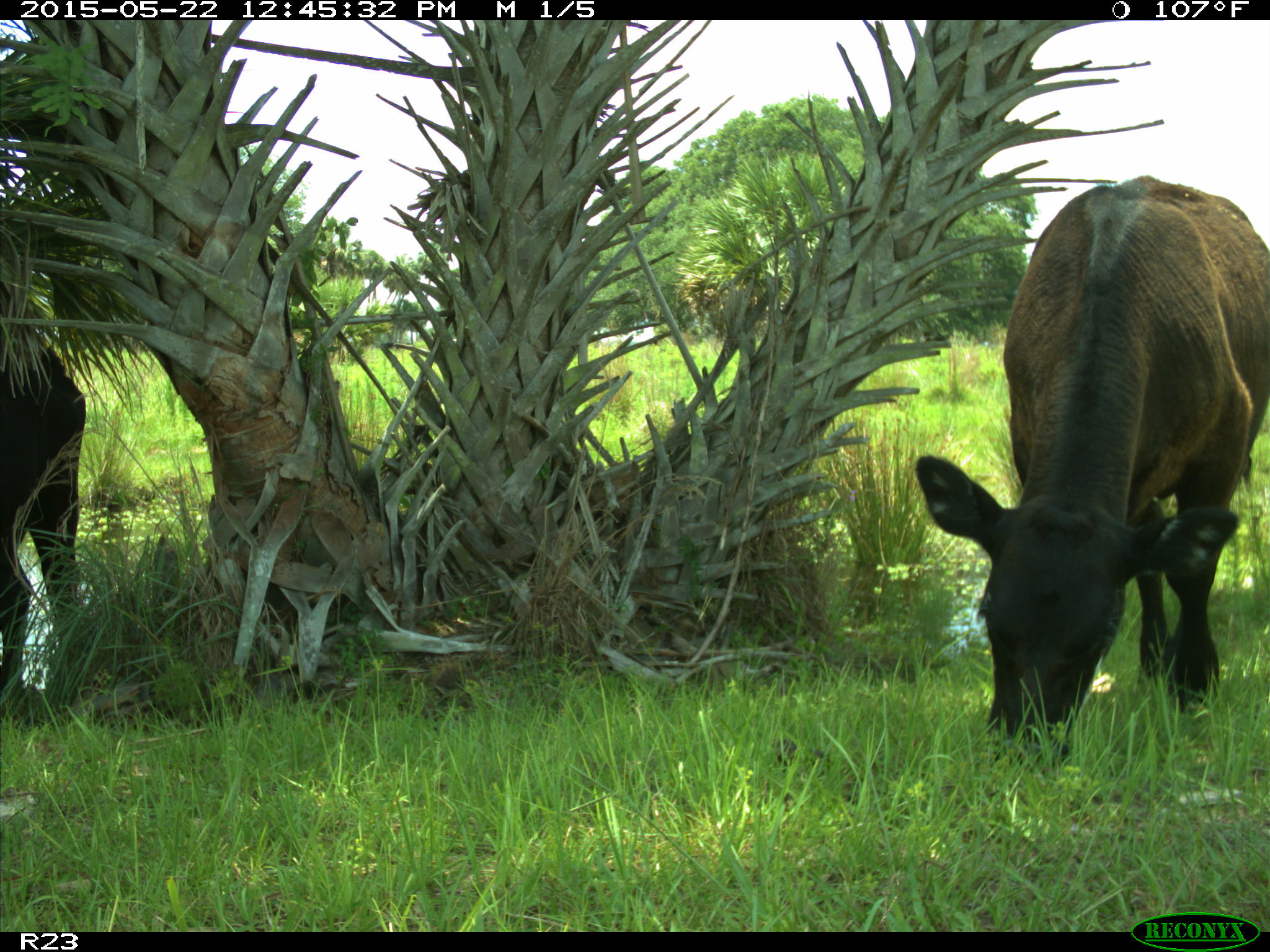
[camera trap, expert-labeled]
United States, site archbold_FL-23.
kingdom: Animalia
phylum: Chordata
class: Mammalia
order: Artiodactyla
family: Bovidae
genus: Bos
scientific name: Bos taurus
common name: domestic cow